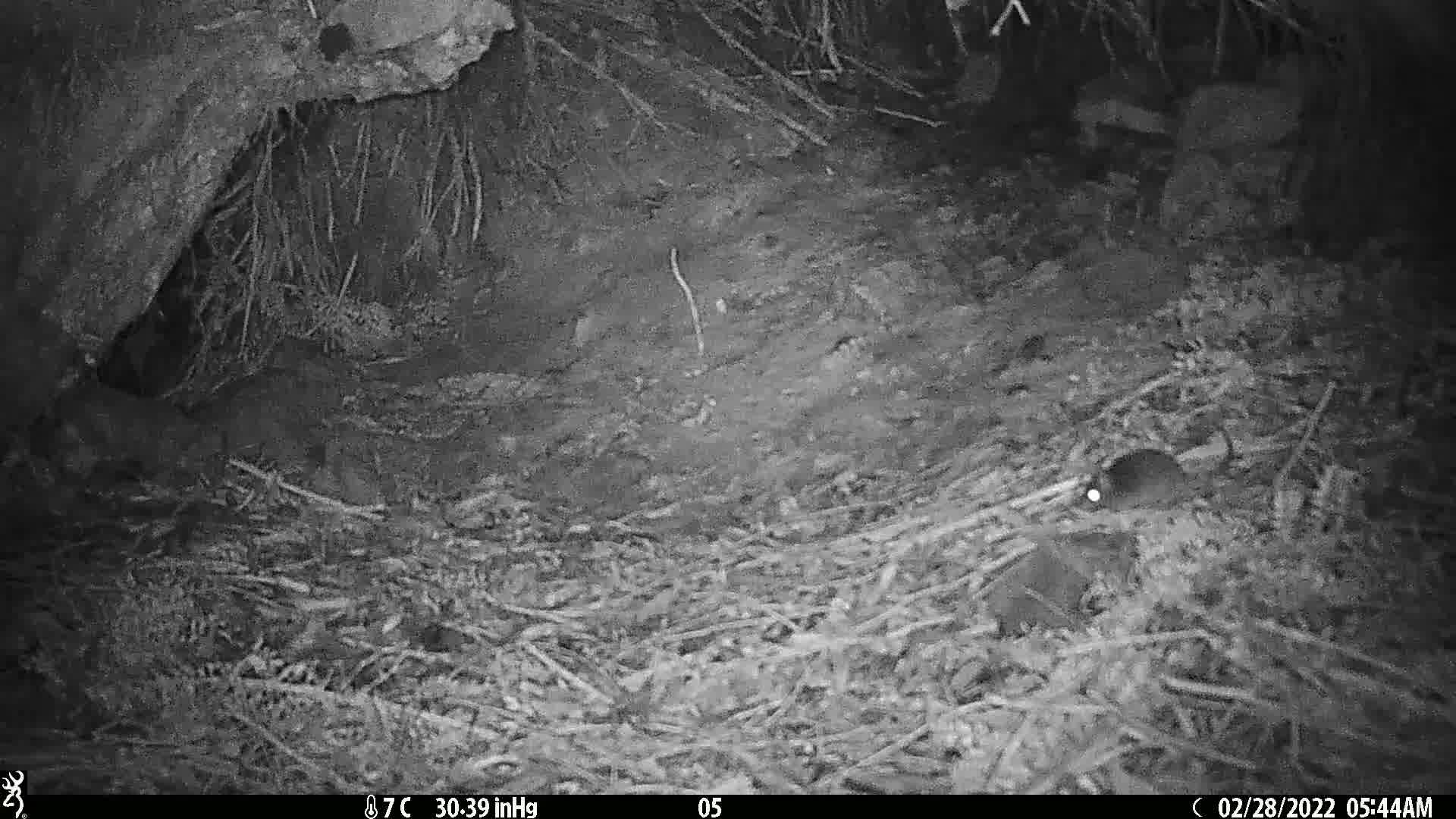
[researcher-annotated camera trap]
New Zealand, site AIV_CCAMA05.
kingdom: Animalia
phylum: Chordata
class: Mammalia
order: Rodentia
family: Muridae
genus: Mus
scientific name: Mus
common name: mouse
Mouse (Mus).